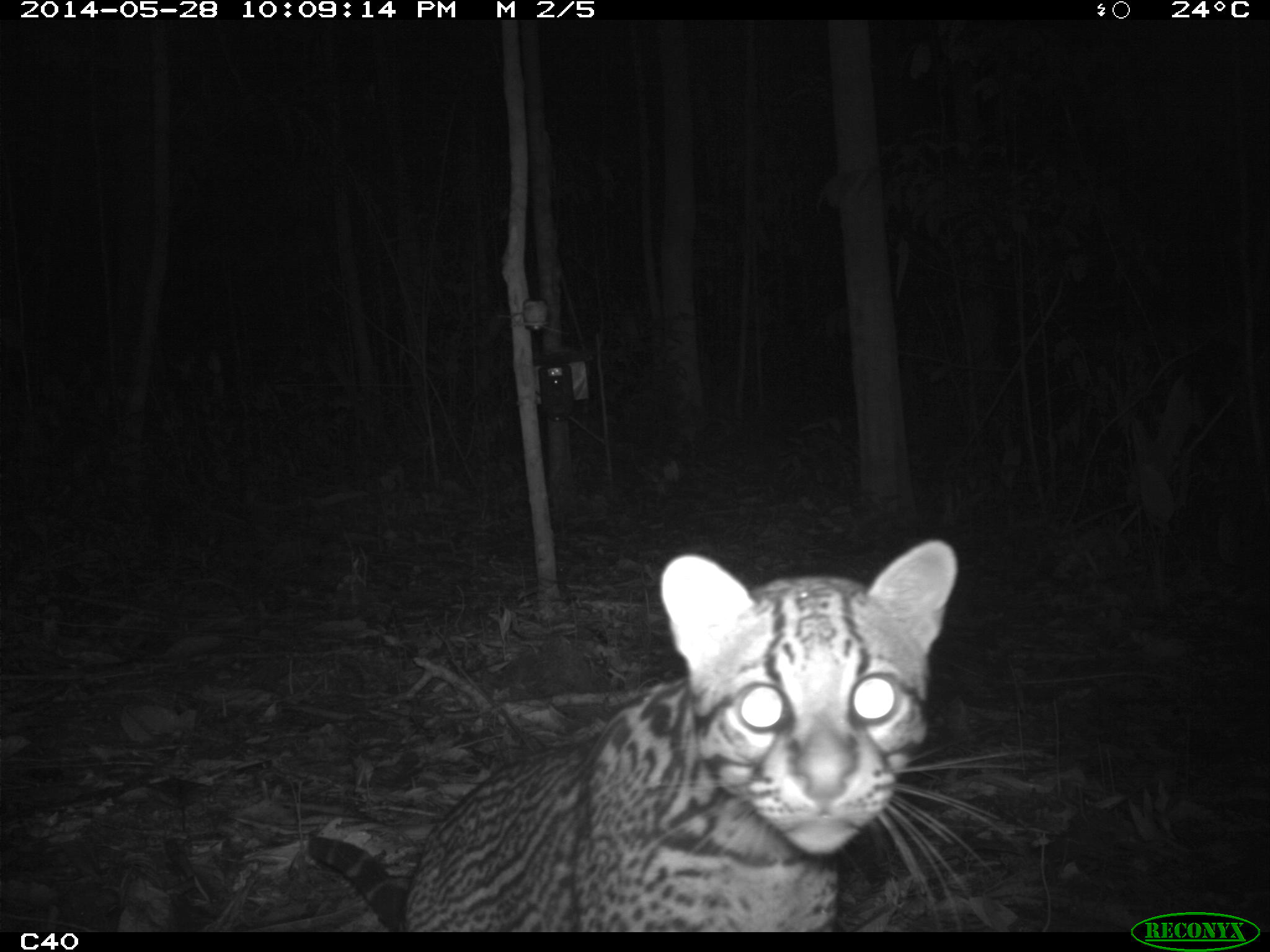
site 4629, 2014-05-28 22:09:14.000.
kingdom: Animalia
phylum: Chordata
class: Mammalia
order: Carnivora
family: Felidae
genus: Leopardus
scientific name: Leopardus pardalis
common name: ocelot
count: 1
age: adult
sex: male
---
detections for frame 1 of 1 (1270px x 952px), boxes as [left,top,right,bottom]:
leopardus pardalis: [302,536,1029,932]